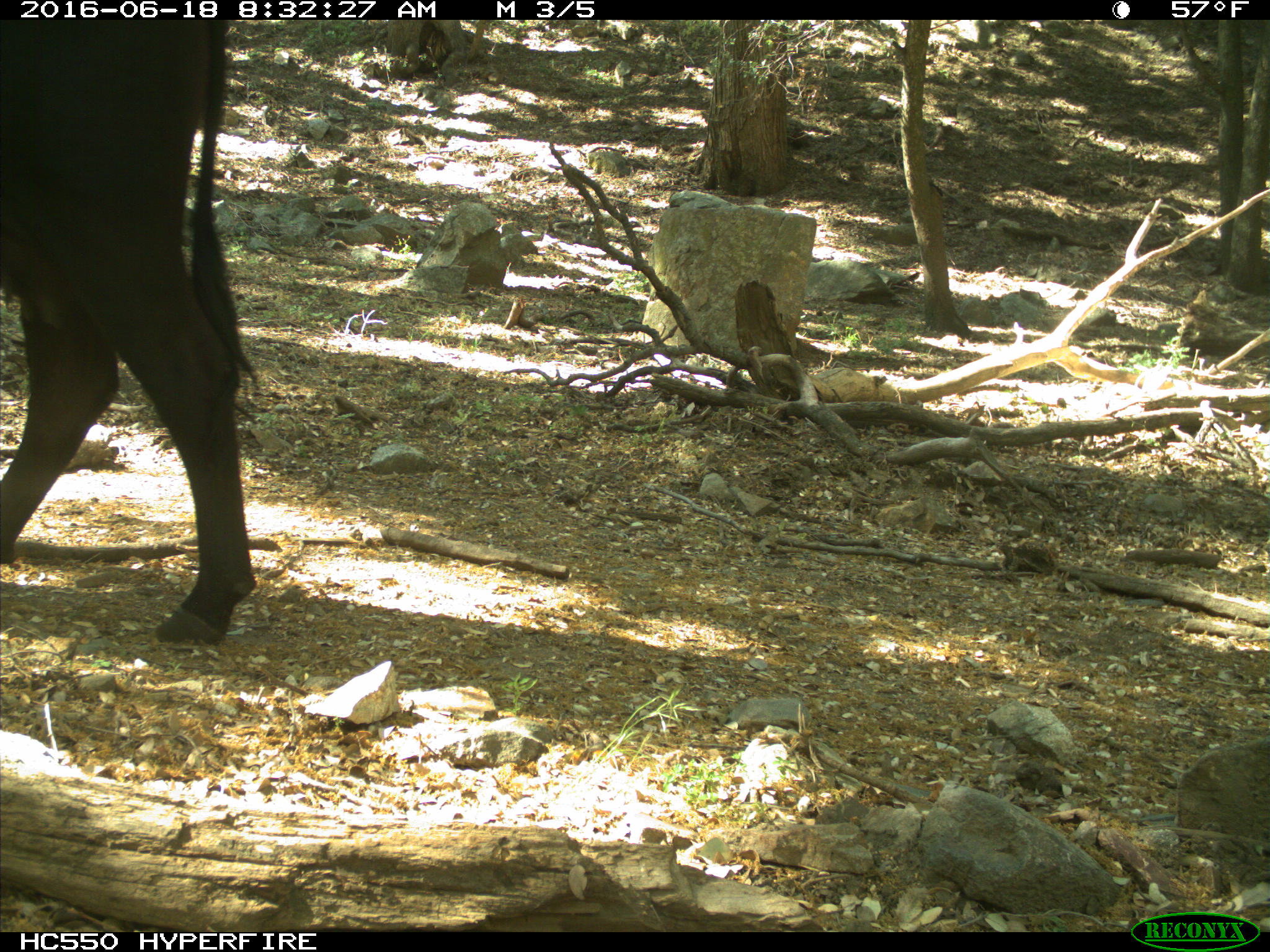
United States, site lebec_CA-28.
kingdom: Animalia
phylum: Chordata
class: Mammalia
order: Artiodactyla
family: Bovidae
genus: Bos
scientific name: Bos taurus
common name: domestic cow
Bos taurus (domestic cow).